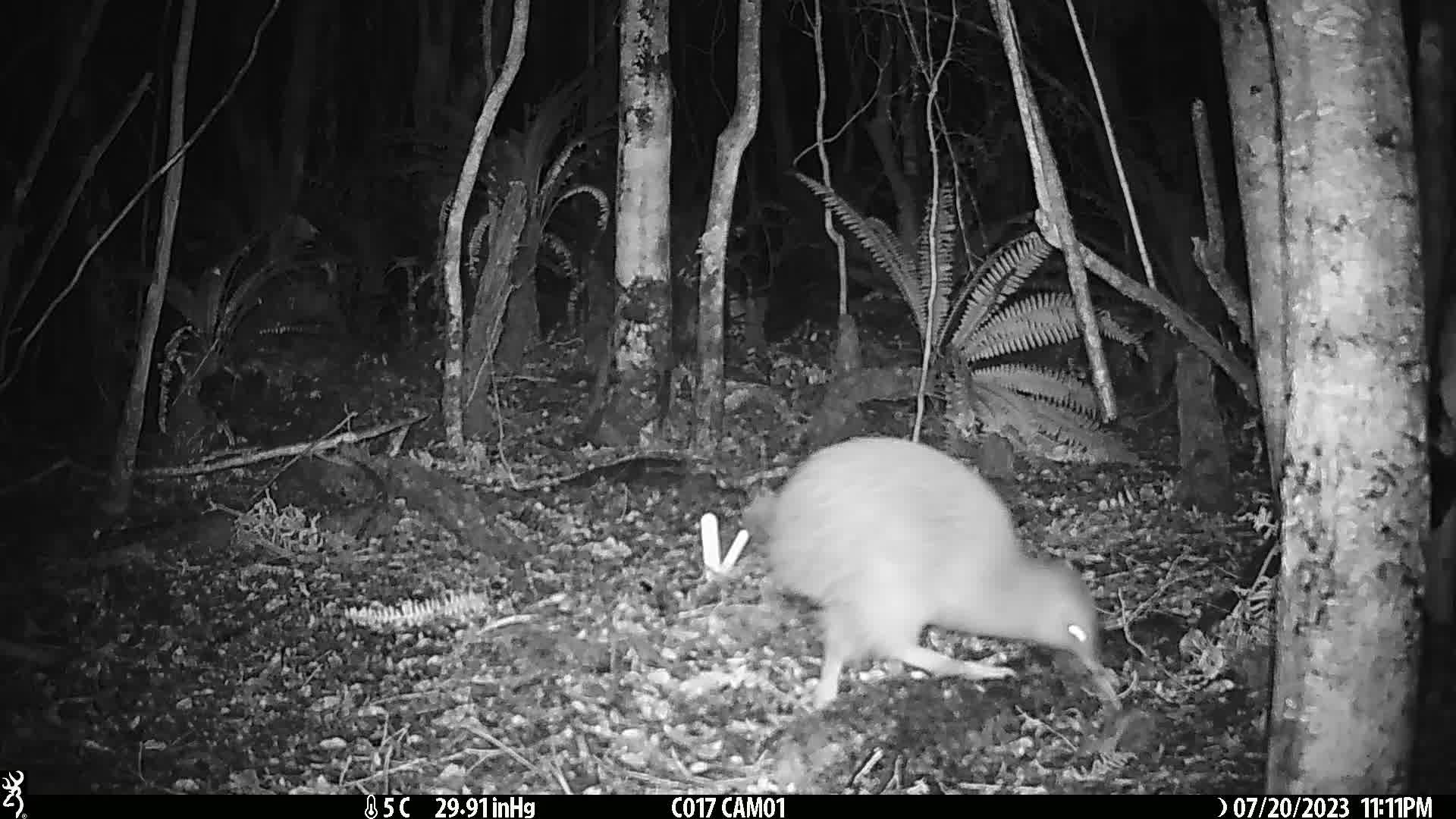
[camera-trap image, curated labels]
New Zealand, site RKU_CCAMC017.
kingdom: Animalia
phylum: Chordata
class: Aves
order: Apterygiformes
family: Apterygidae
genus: Apteryx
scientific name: Apteryx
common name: kiwi